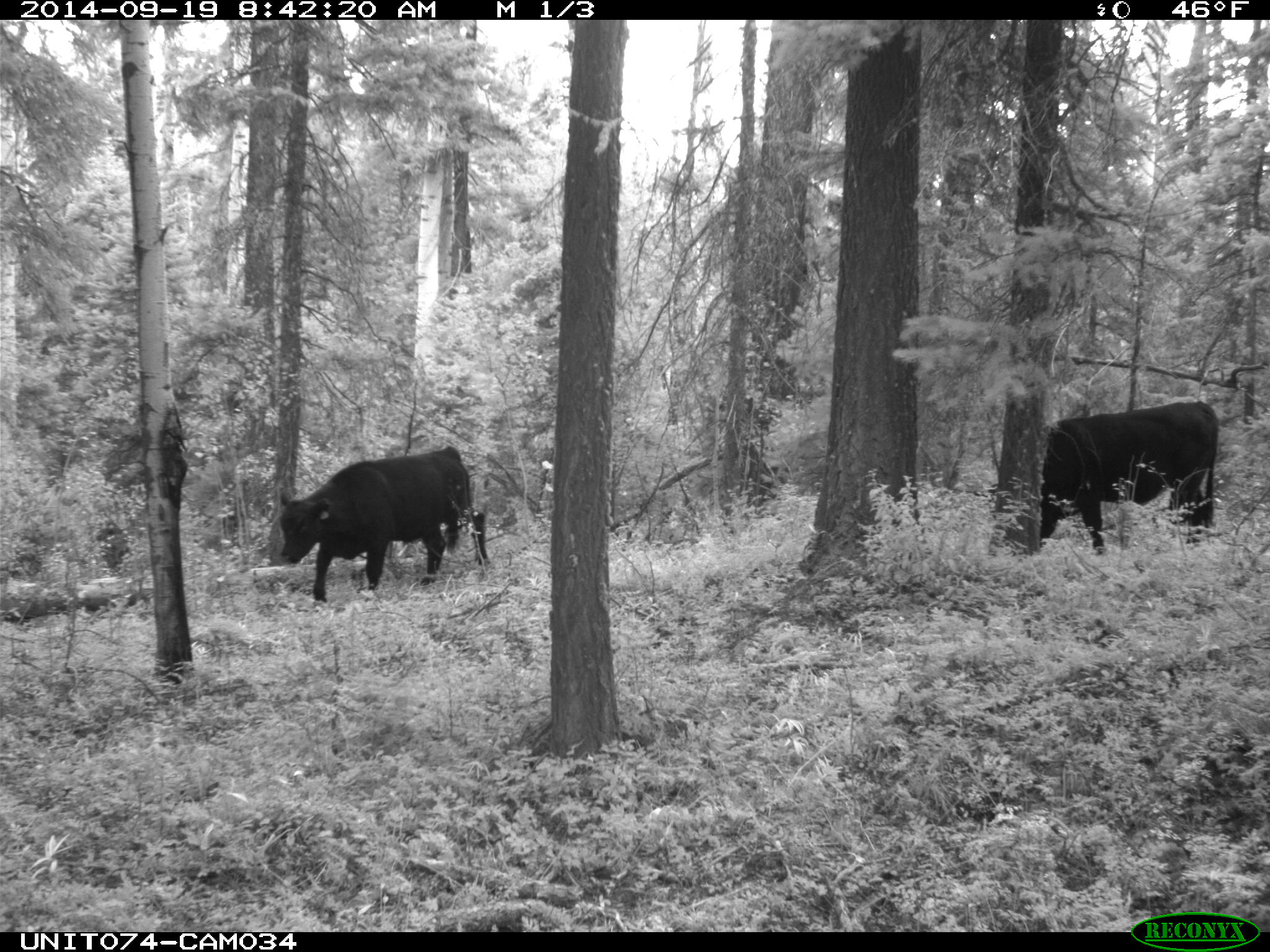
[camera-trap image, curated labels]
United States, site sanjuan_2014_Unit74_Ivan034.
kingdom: Animalia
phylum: Chordata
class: Mammalia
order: Artiodactyla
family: Bovidae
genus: Bos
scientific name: Bos taurus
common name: domestic cow